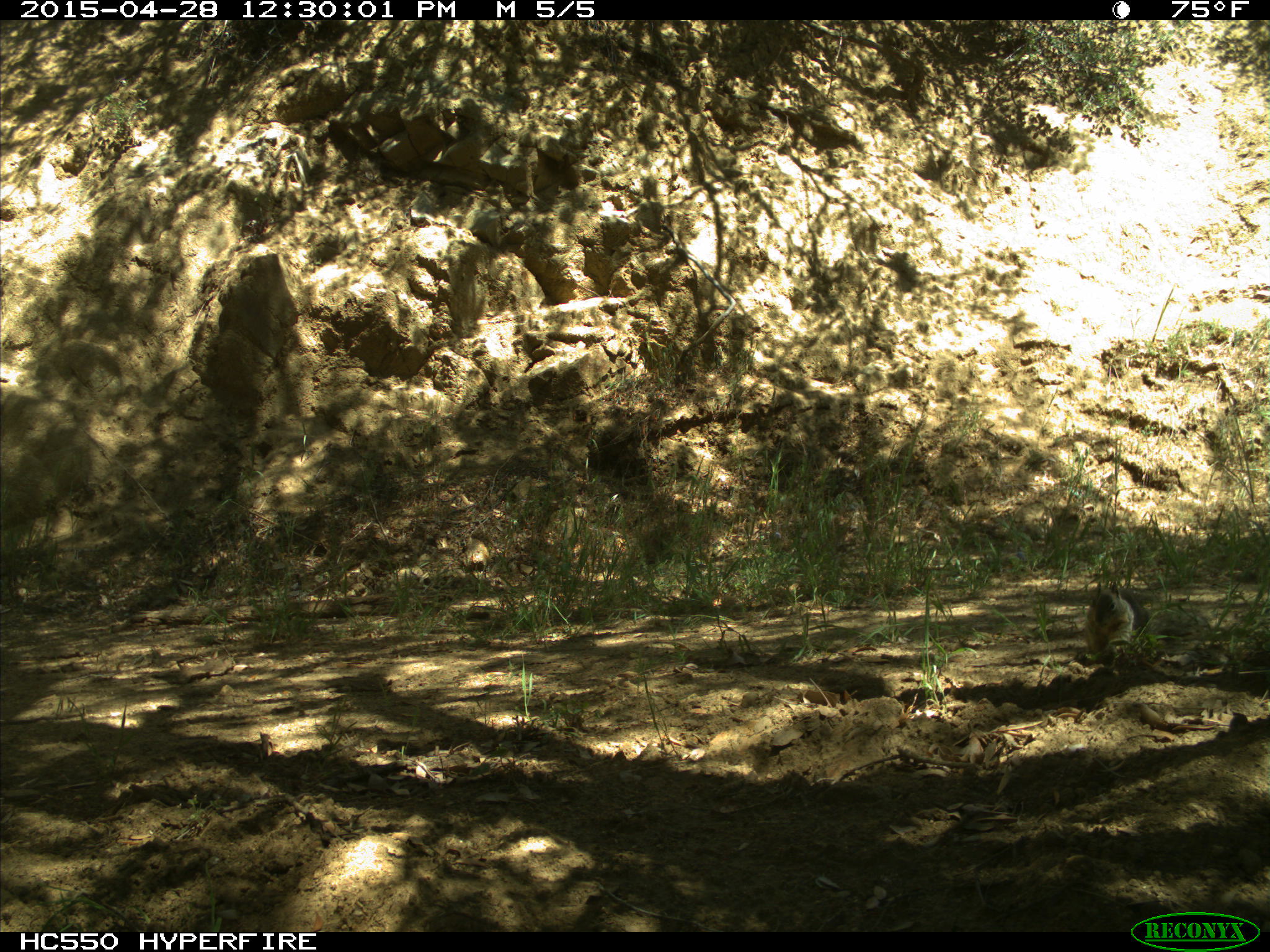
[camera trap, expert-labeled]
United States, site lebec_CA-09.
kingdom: Animalia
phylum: Chordata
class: Mammalia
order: Rodentia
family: Sciuridae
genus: Otospermophilus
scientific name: Otospermophilus beecheyi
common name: california ground squirrel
Otospermophilus beecheyi (california ground squirrel).